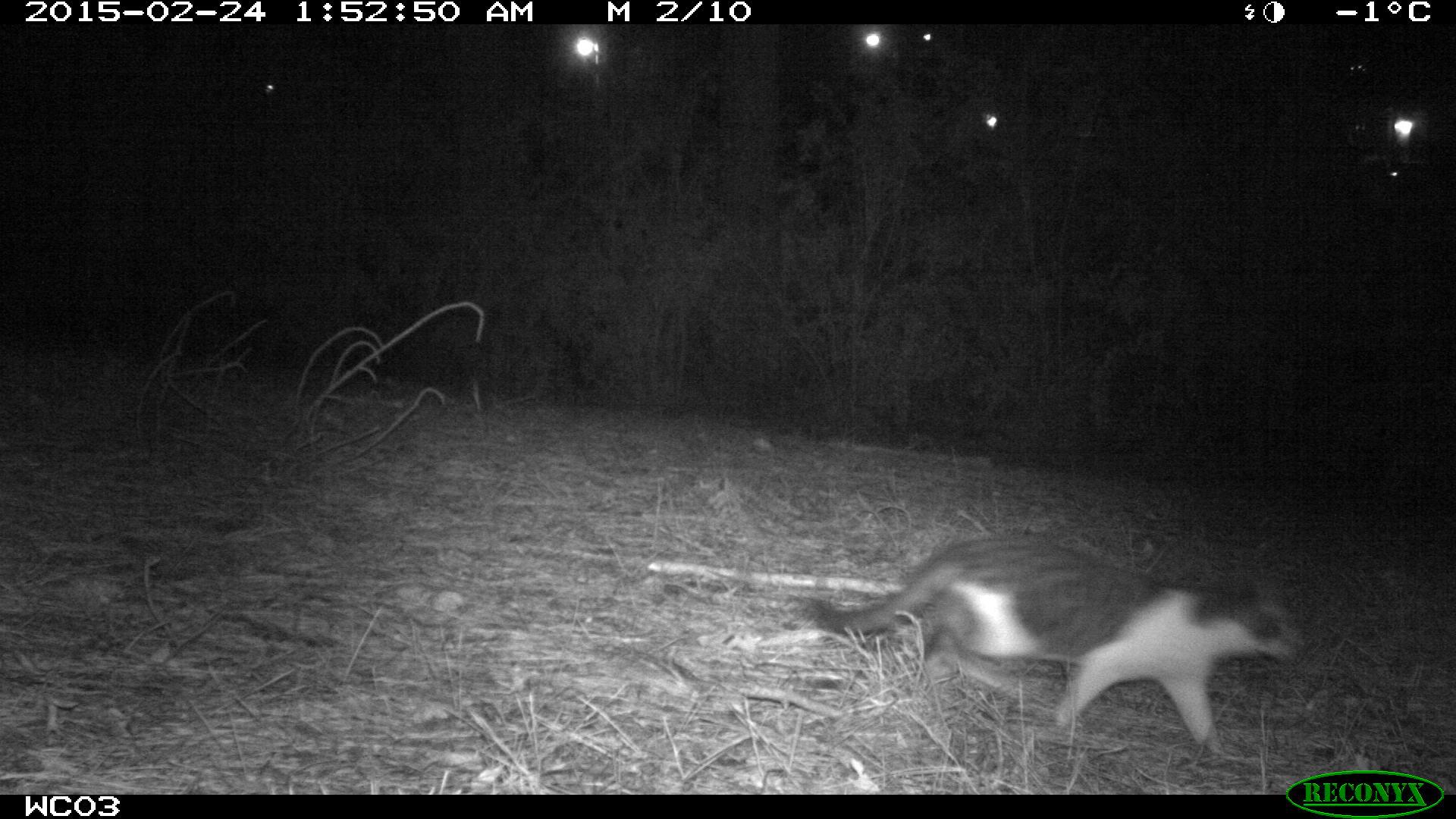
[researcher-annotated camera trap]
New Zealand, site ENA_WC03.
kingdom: Animalia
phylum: Chordata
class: Mammalia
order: Carnivora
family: Felidae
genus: Felis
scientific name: Felis catus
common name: domestic cat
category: cat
Cat (domestic cat) (Felis catus).